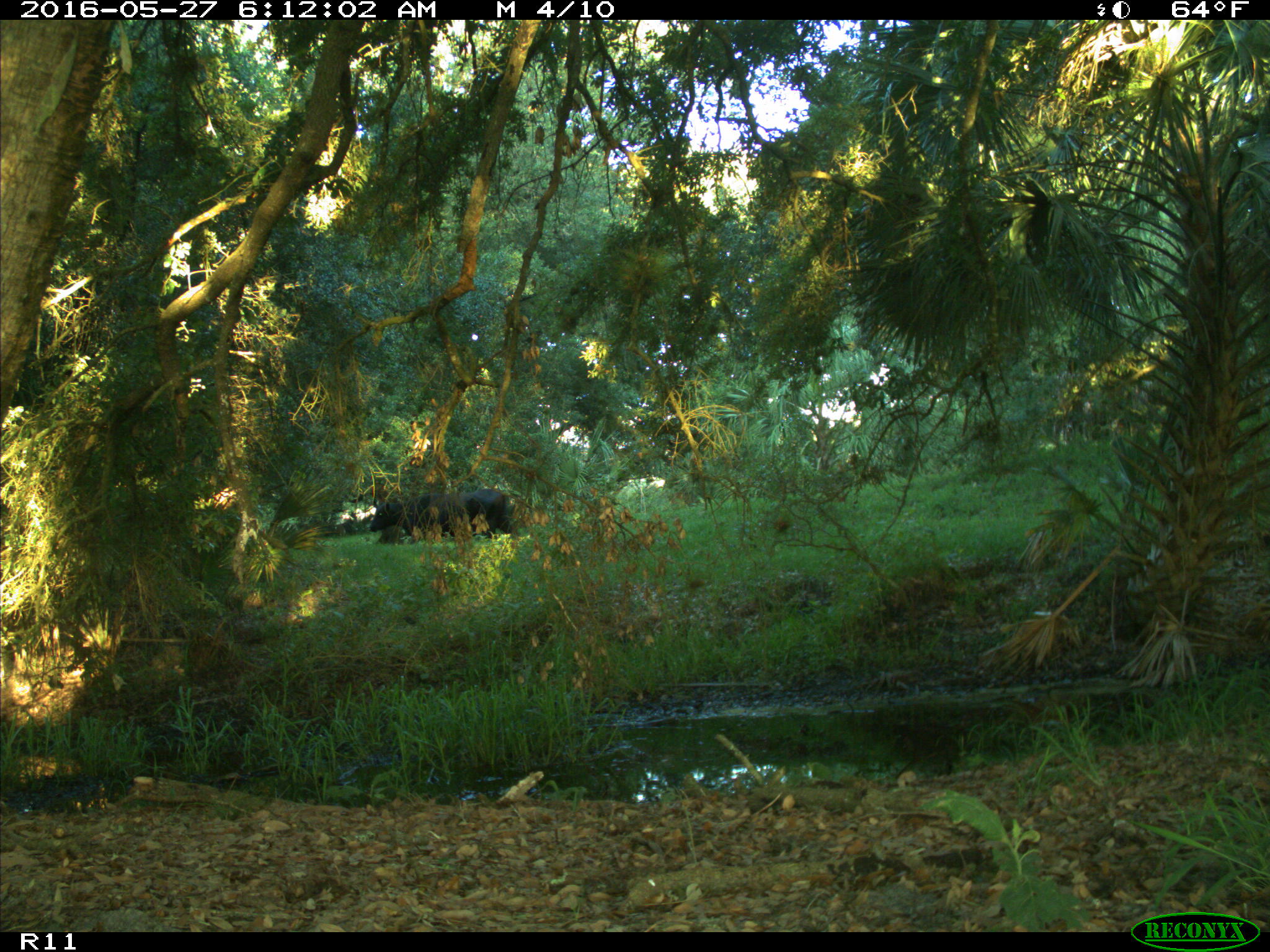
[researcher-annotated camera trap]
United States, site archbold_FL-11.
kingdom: Animalia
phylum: Chordata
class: Mammalia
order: Artiodactyla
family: Bovidae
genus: Bos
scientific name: Bos taurus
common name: domestic cow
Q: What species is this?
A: Bos taurus (domestic cow).